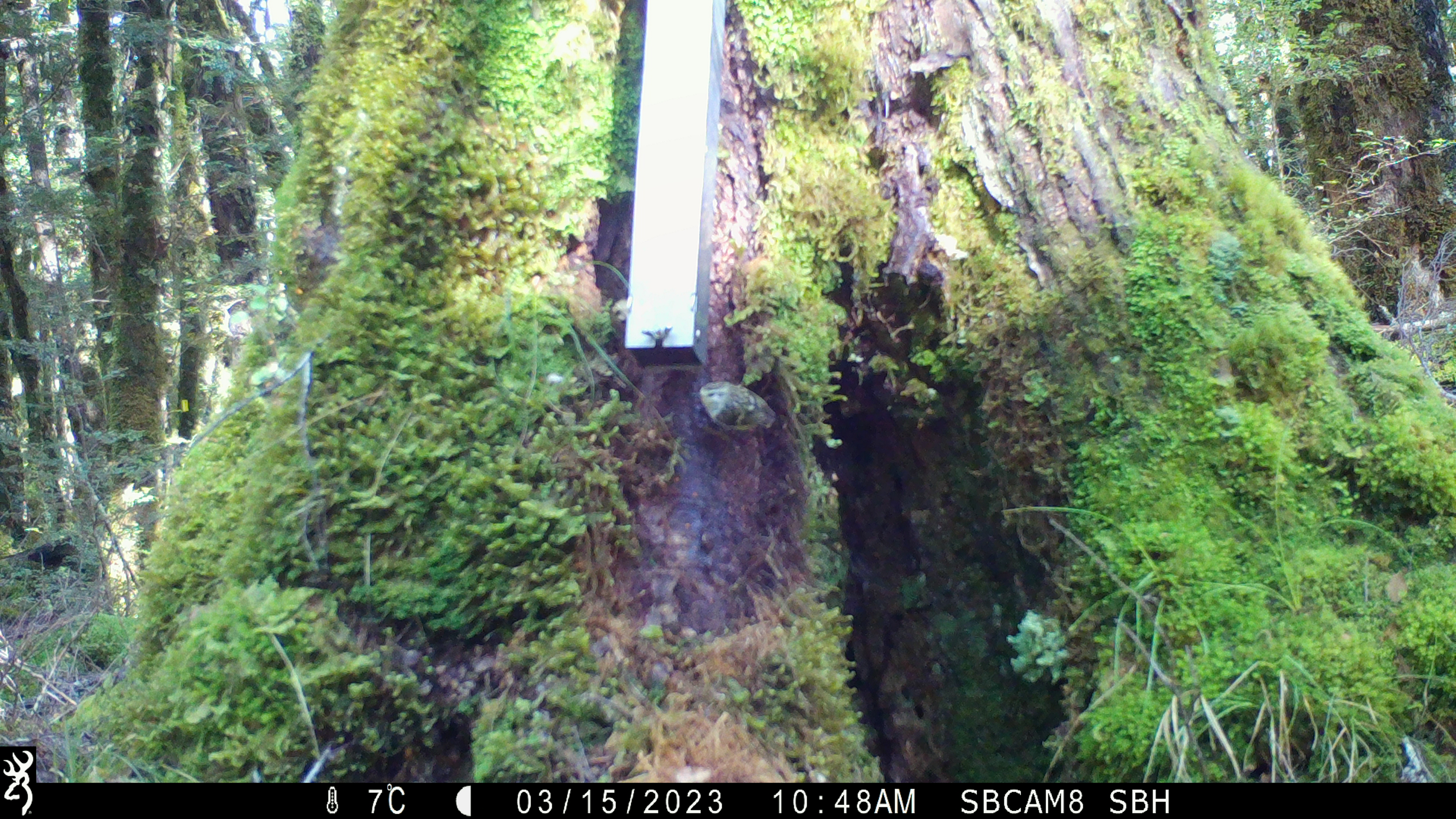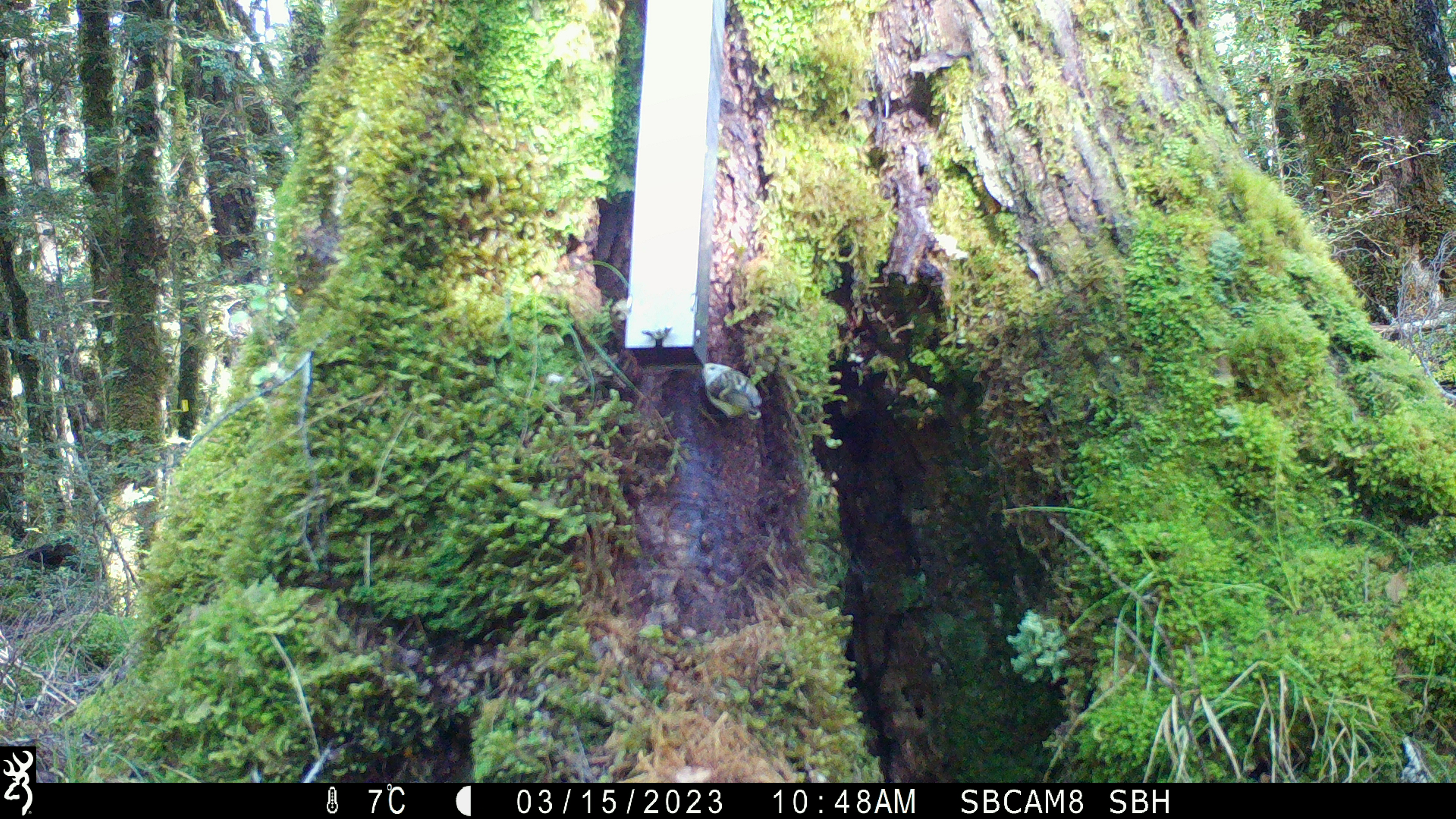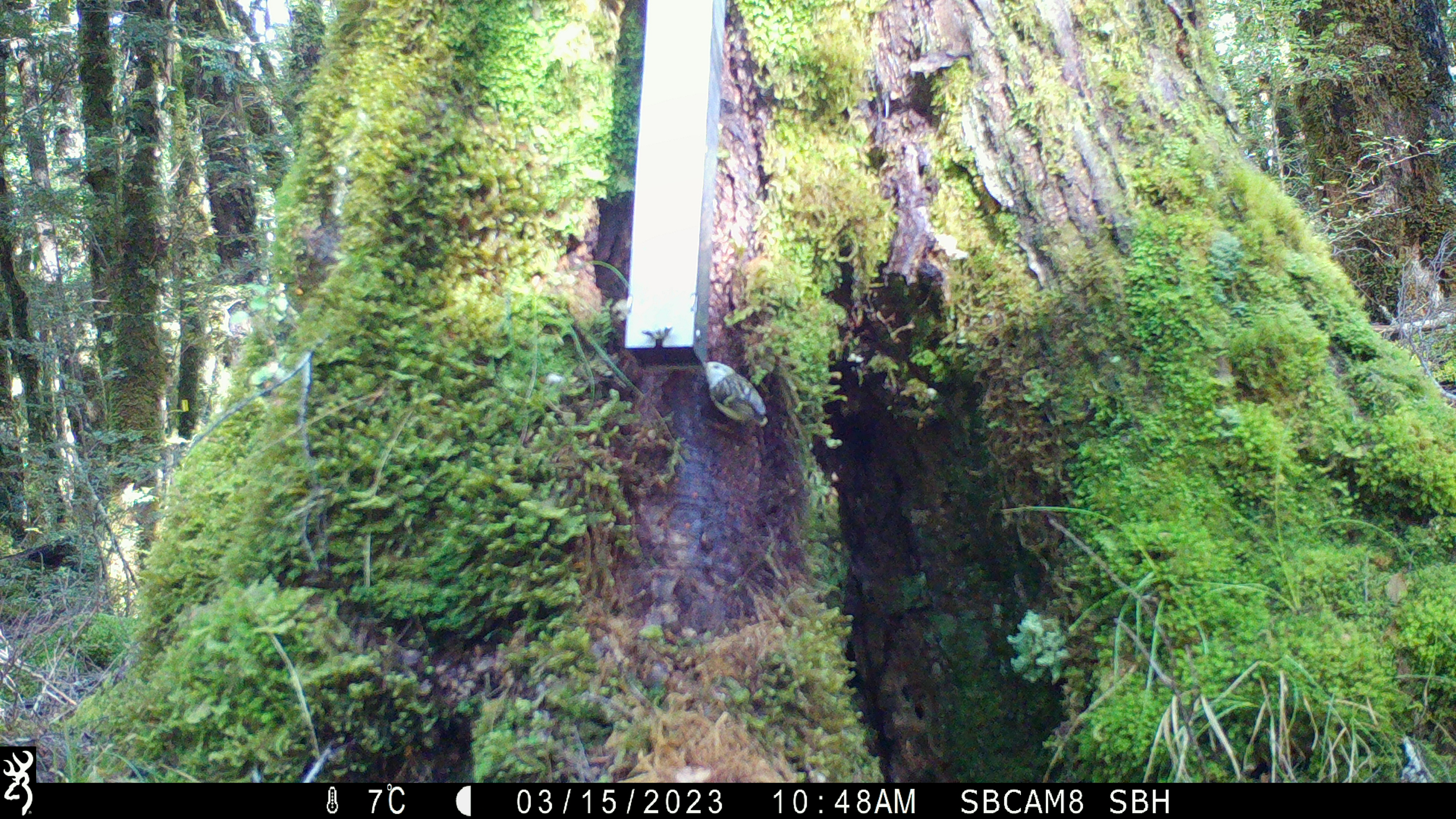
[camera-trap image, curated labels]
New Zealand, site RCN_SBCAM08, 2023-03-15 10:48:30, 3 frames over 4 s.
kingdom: Animalia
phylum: Chordata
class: Aves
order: Passeriformes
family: Acanthisittidae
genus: Acanthisitta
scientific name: Acanthisitta chloris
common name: rifleman